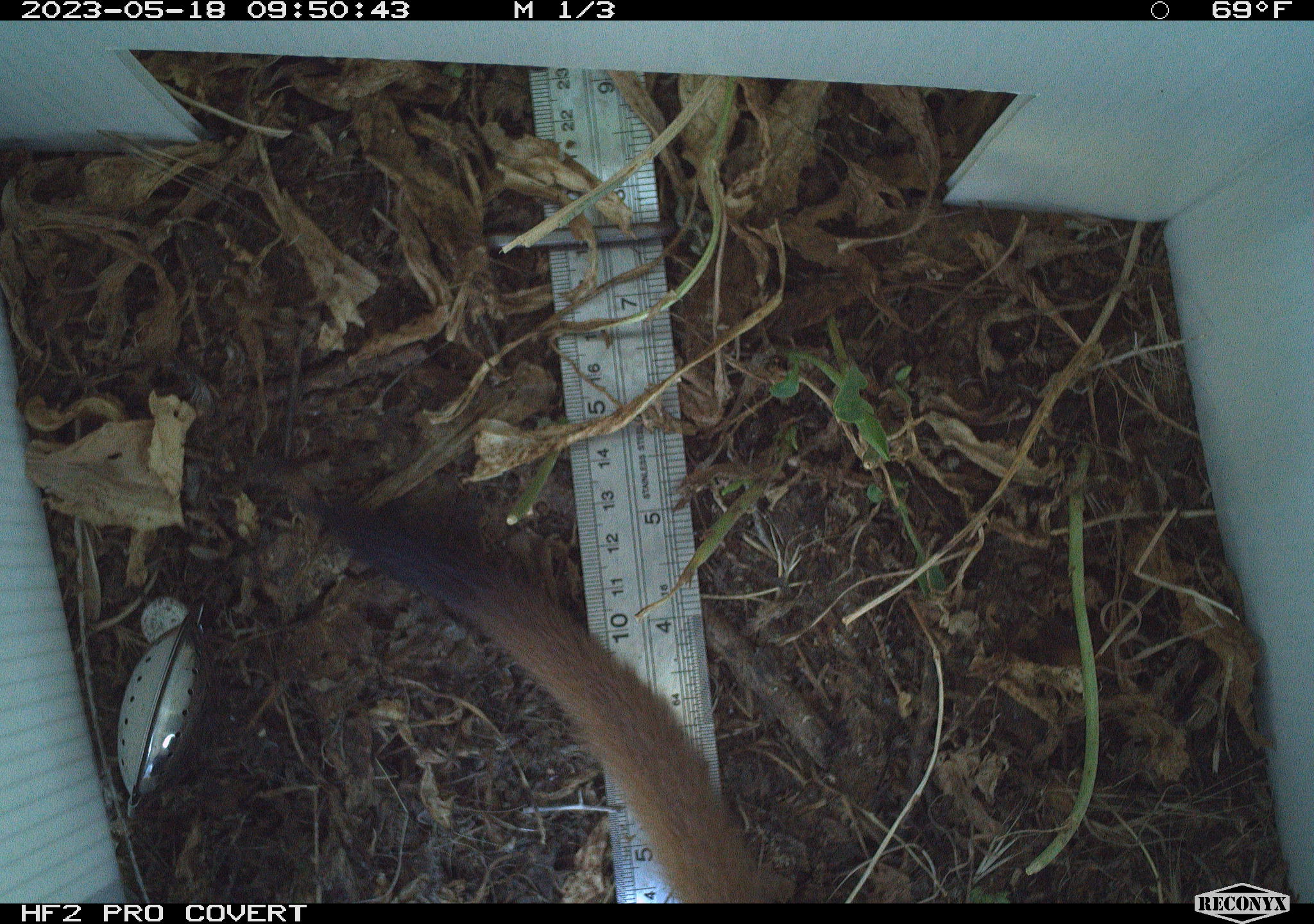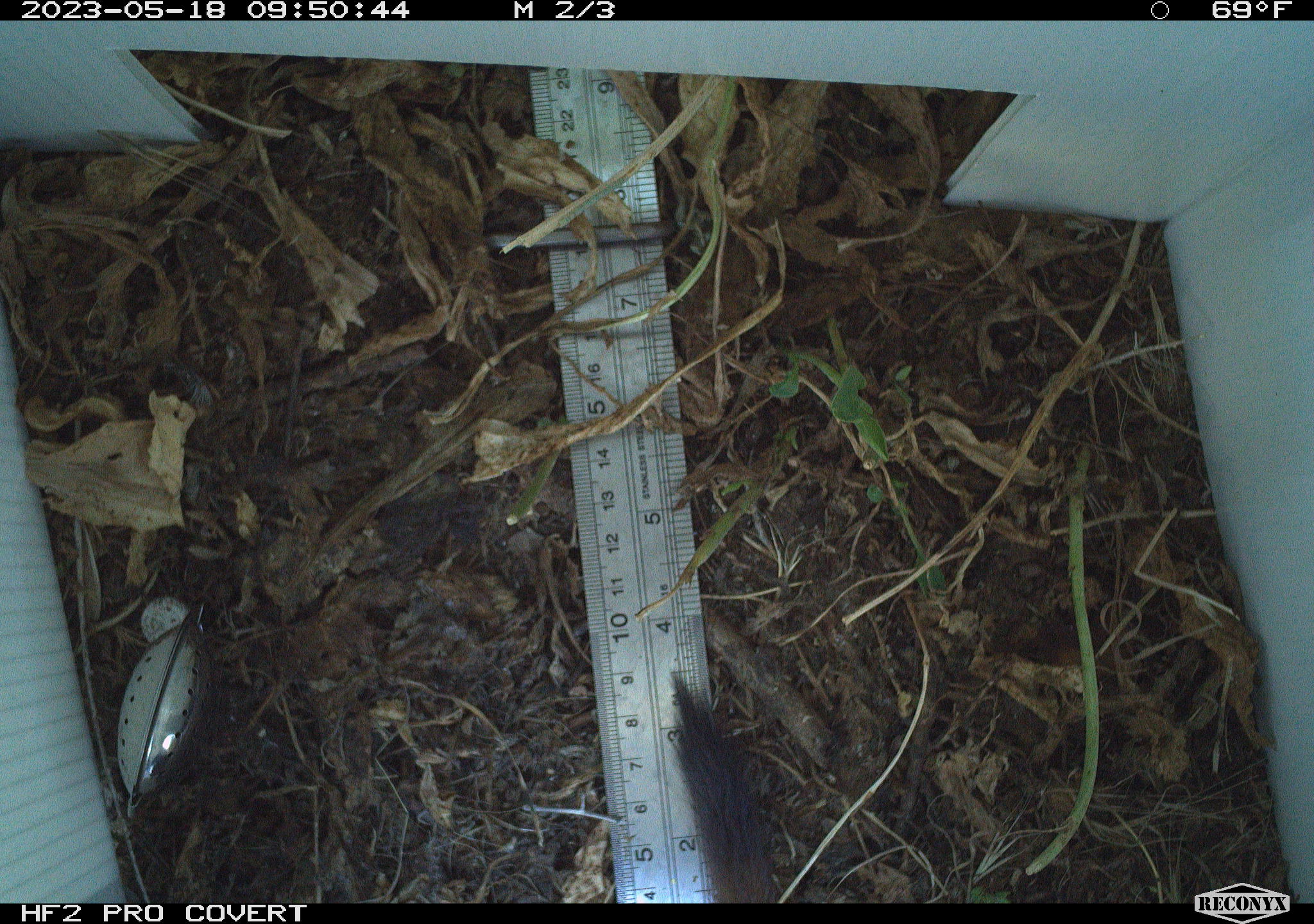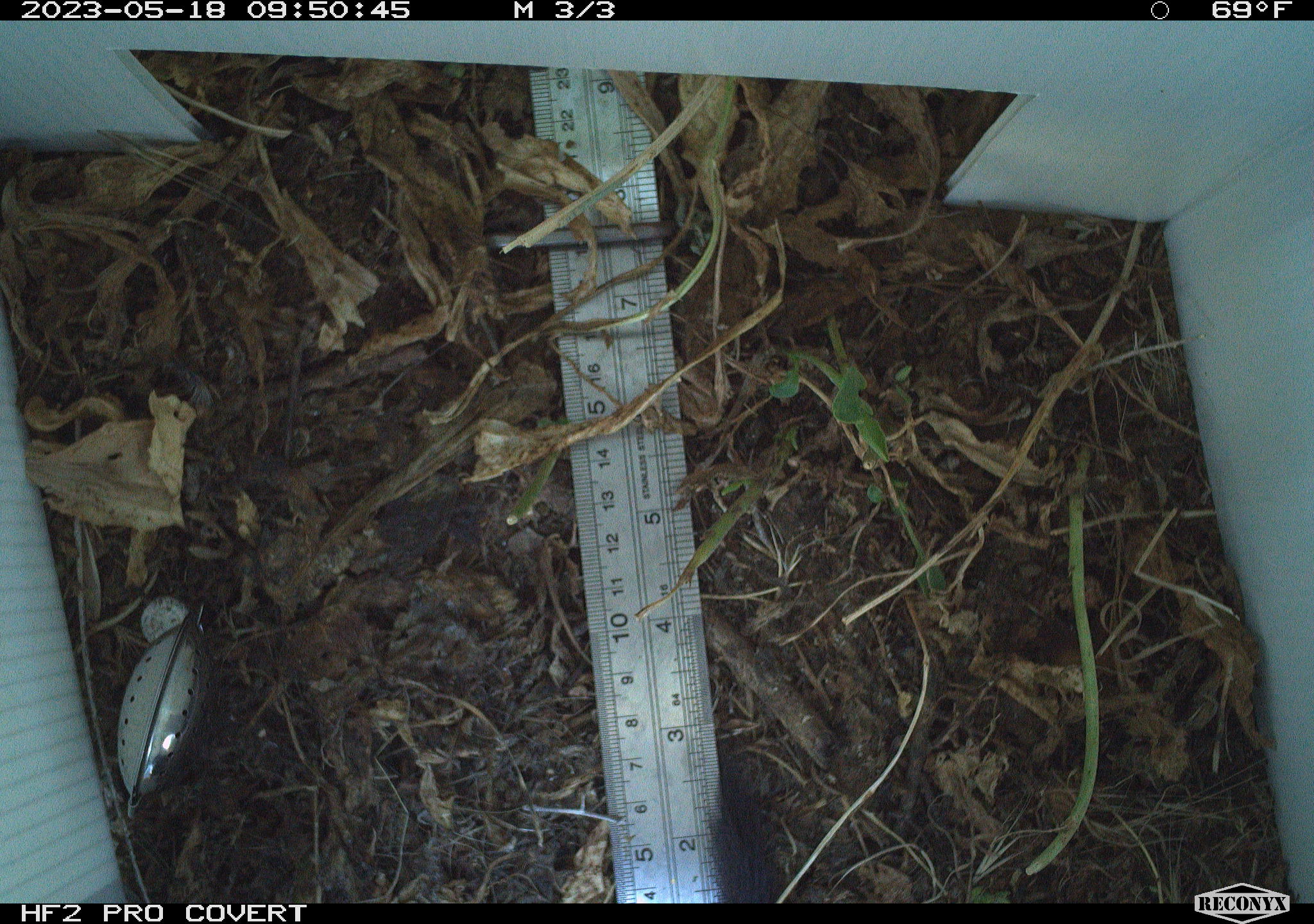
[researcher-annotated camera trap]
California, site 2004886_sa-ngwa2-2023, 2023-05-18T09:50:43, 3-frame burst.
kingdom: Animalia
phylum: Chordata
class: Mammalia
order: Carnivora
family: Mustelidae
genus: Neogale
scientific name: Neogale frenata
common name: long-tailed weasel